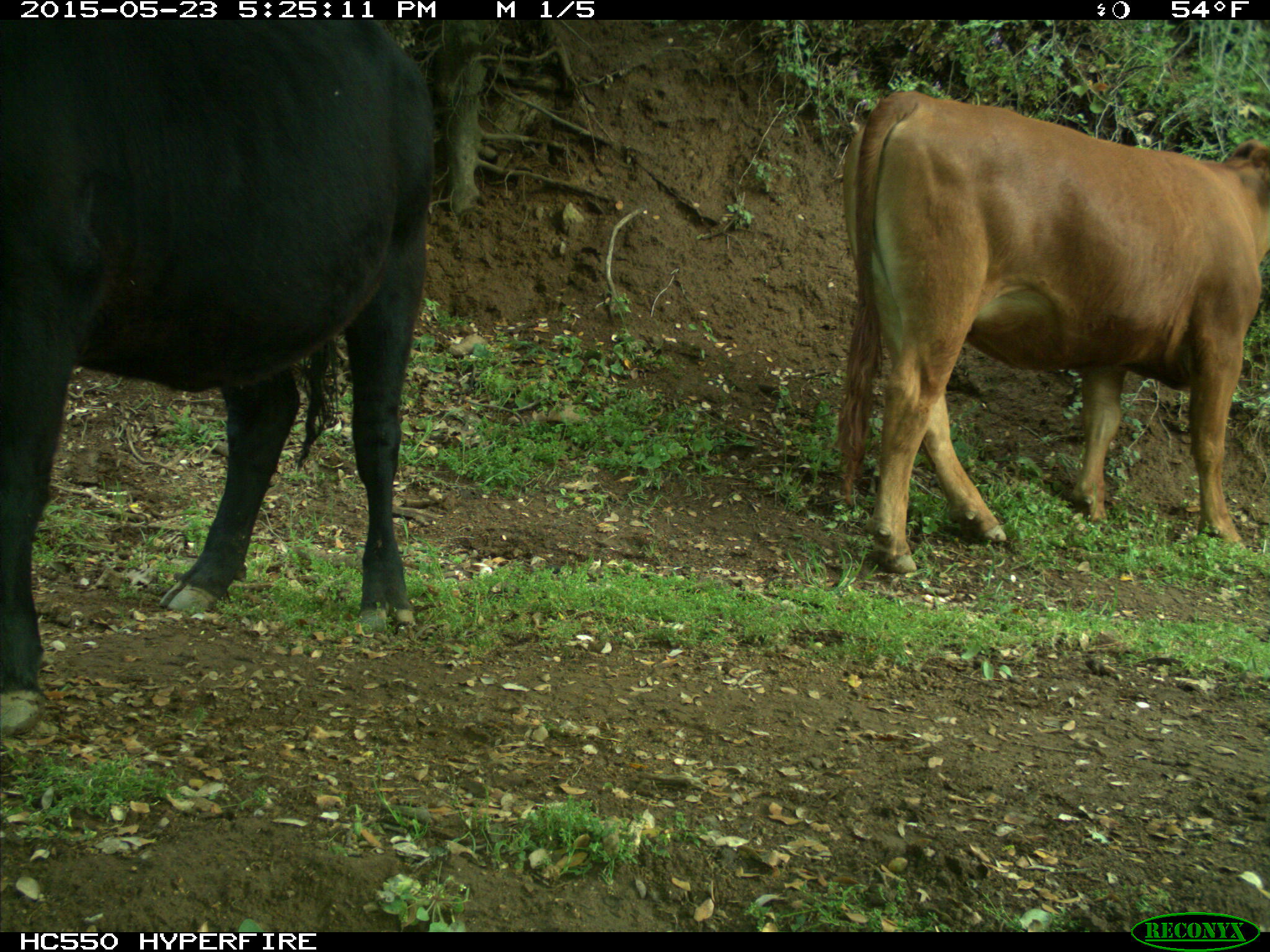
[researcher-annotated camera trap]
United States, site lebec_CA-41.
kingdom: Animalia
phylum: Chordata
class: Mammalia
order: Artiodactyla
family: Bovidae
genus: Bos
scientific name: Bos taurus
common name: domestic cow